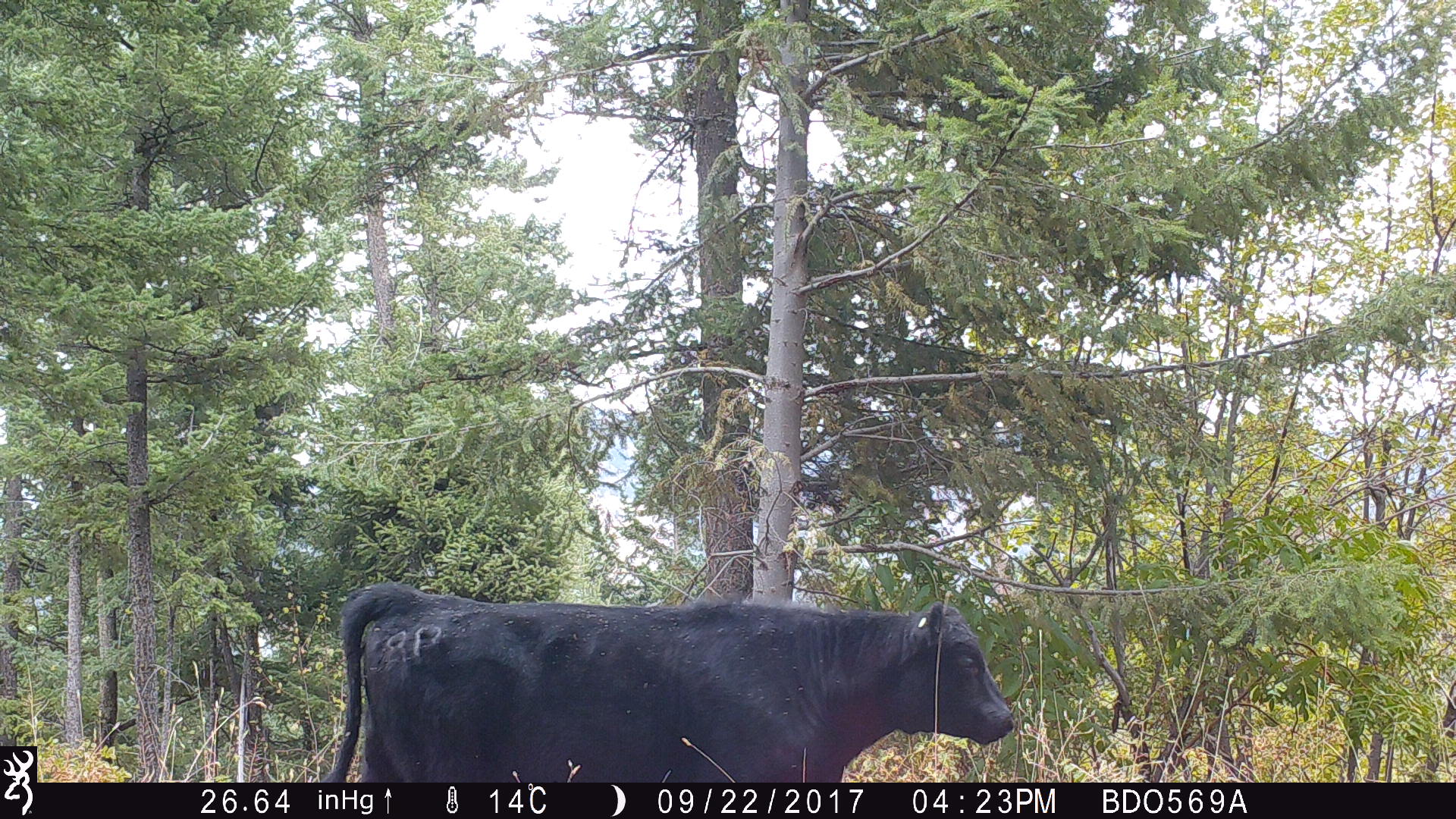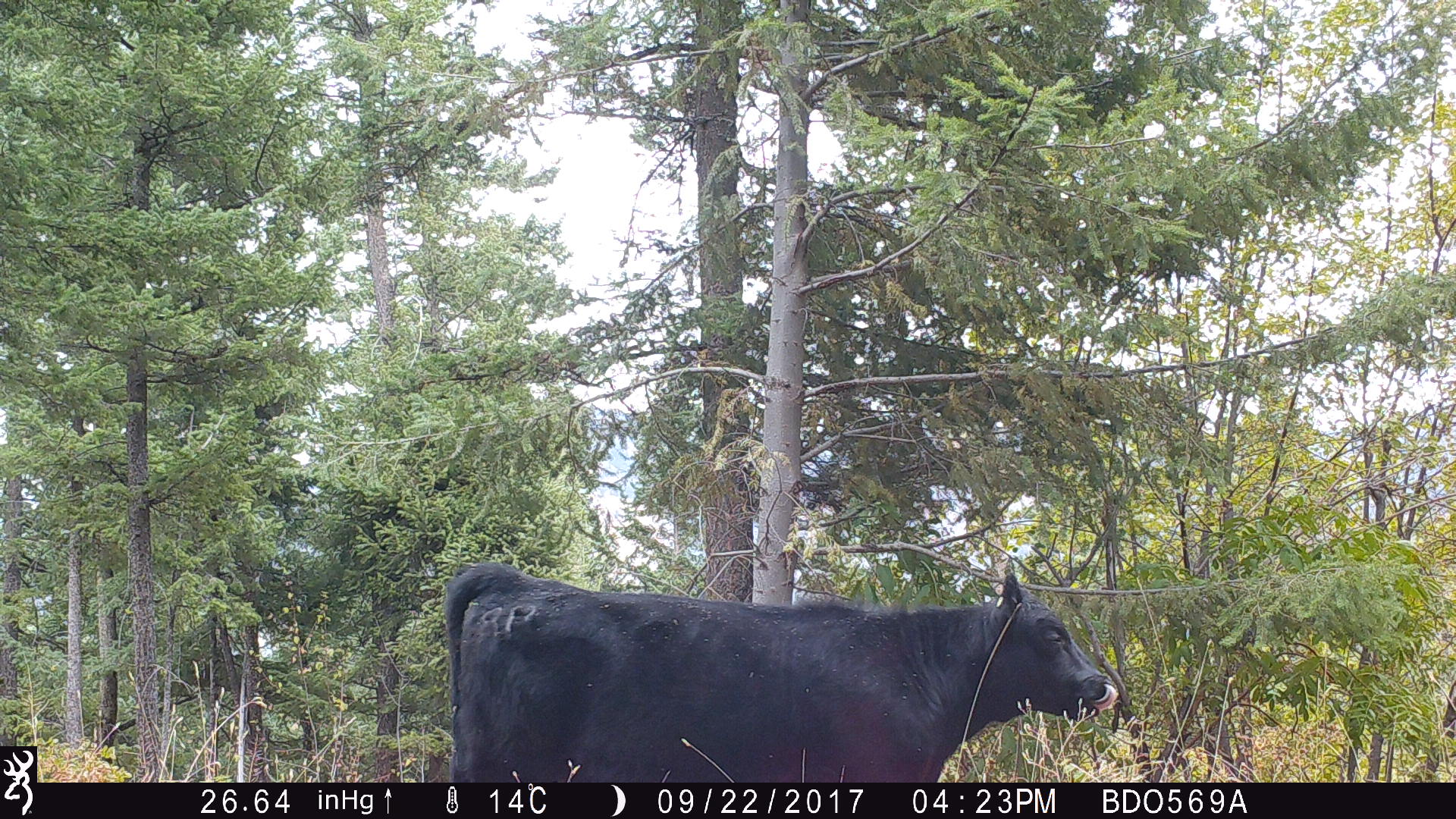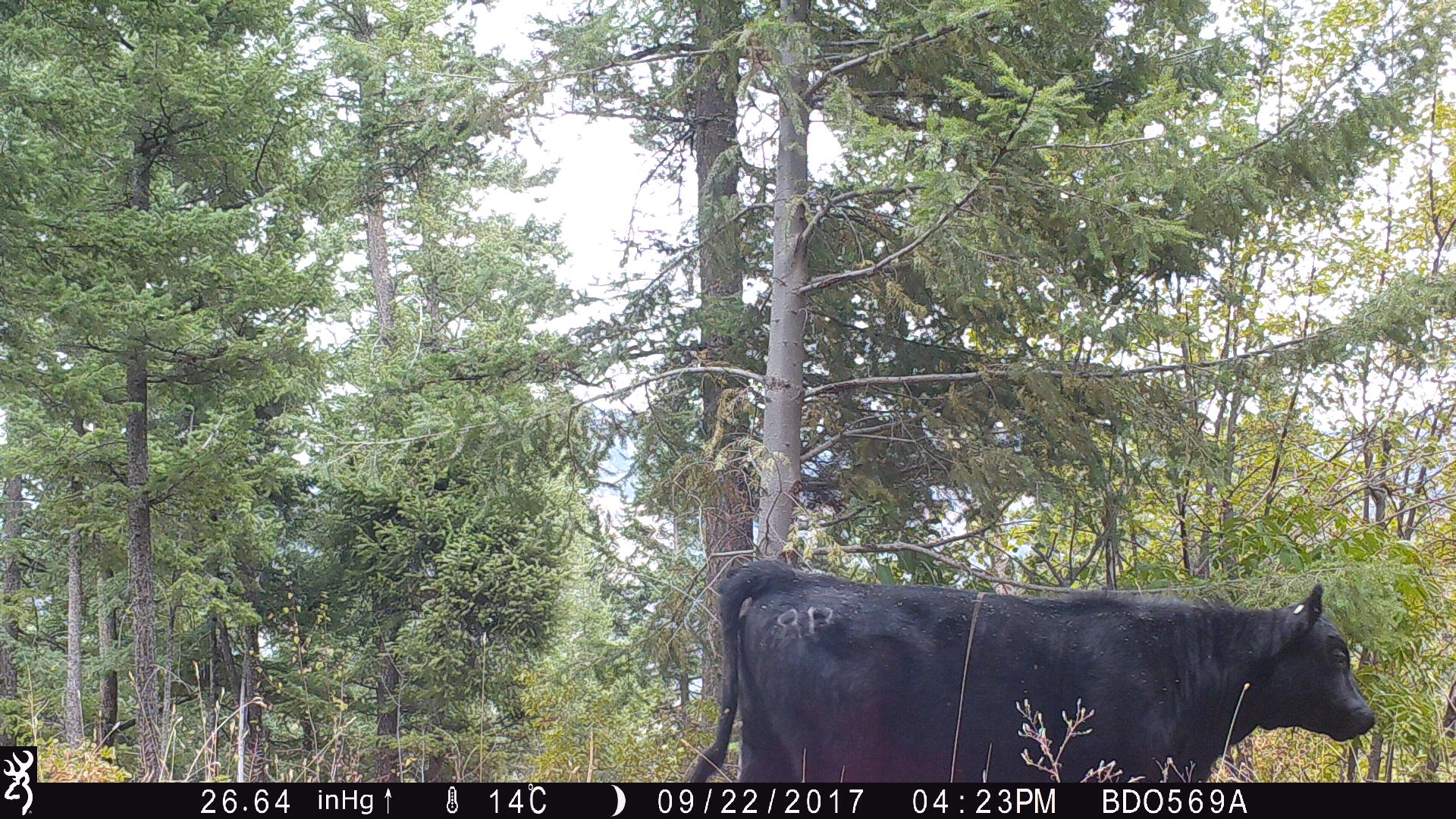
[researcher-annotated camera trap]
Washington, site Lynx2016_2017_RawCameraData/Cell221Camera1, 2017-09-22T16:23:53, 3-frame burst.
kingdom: Animalia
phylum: Chordata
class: Mammalia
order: Artiodactyla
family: Bovidae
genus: Bos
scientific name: Bos taurus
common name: domestic cattle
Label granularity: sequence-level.